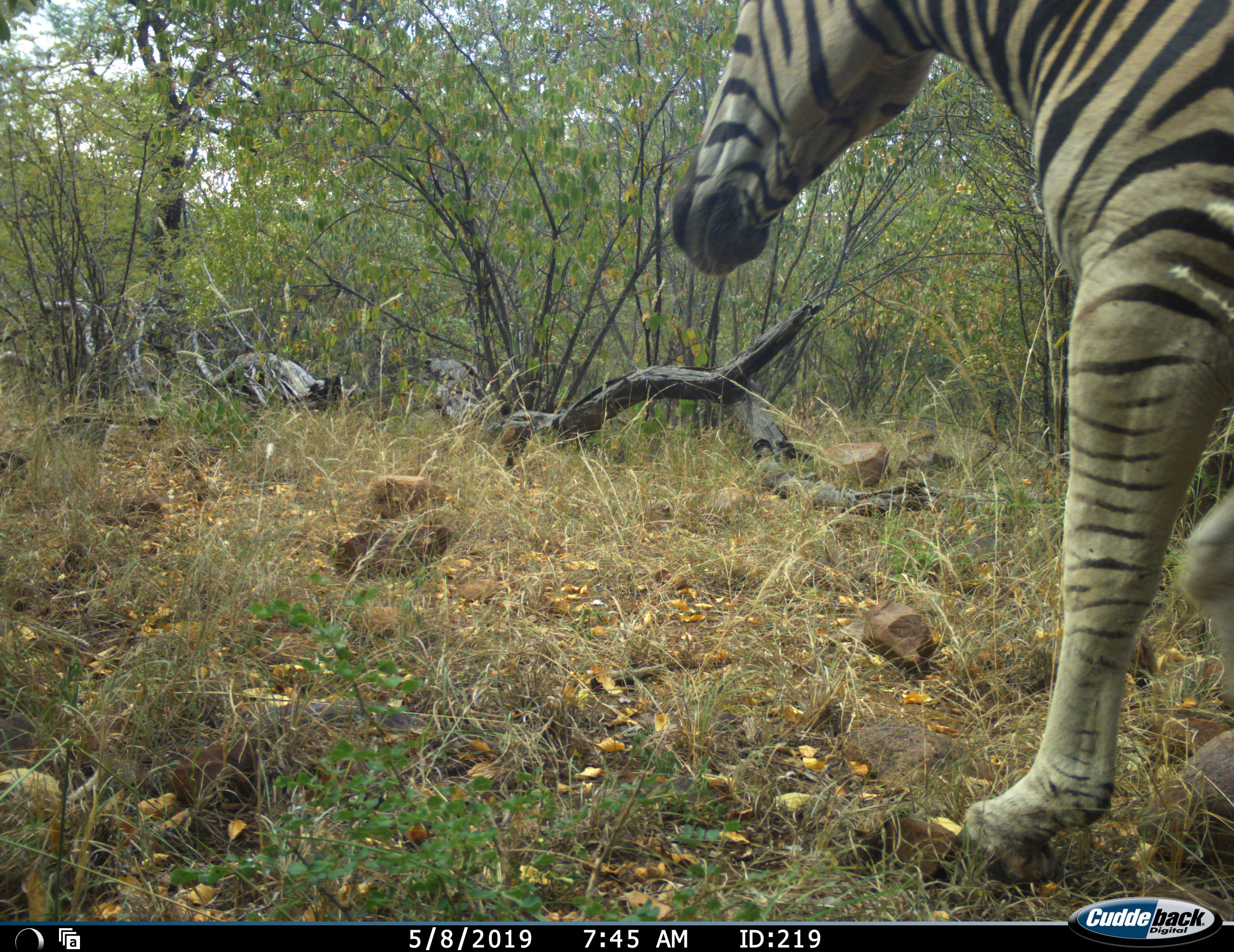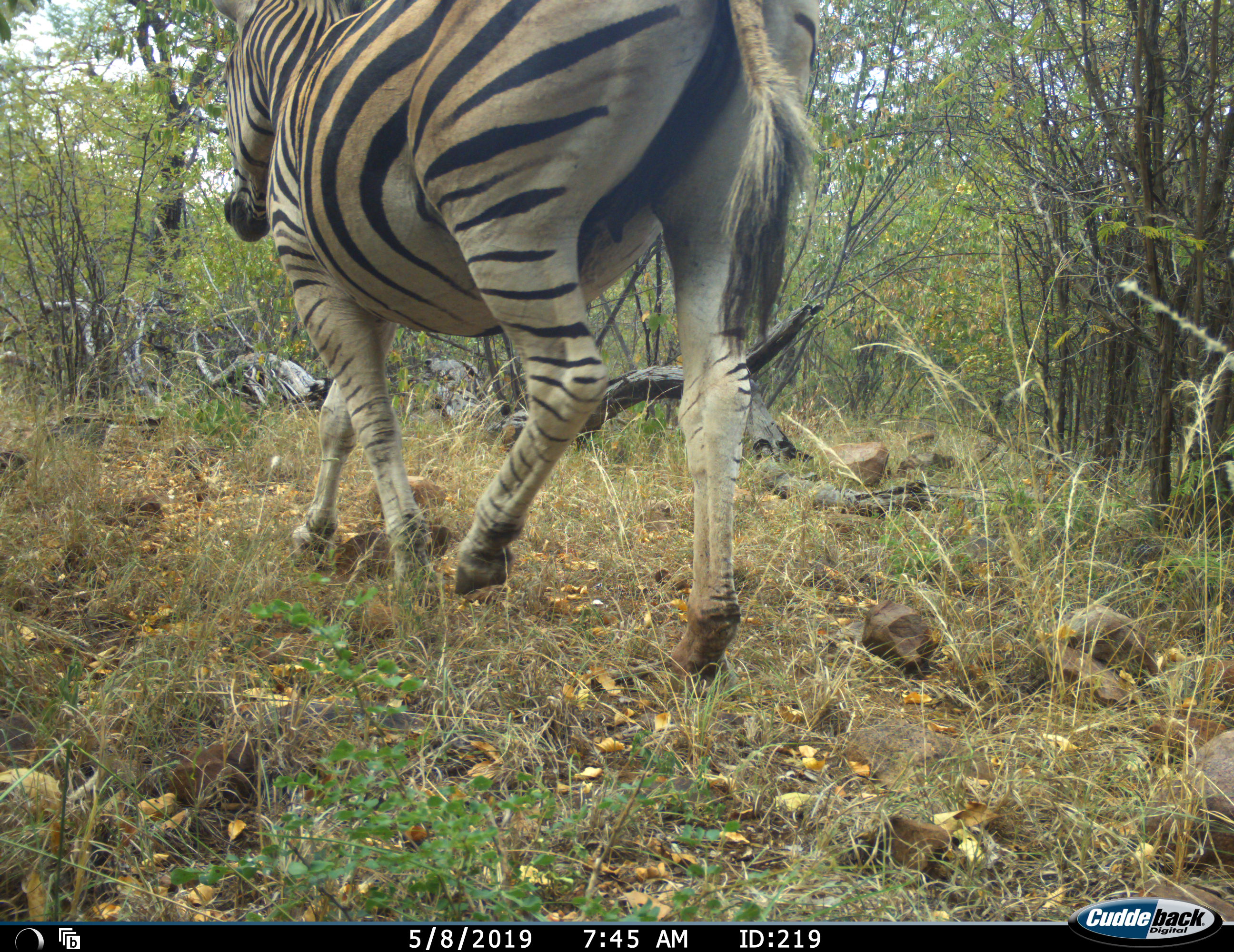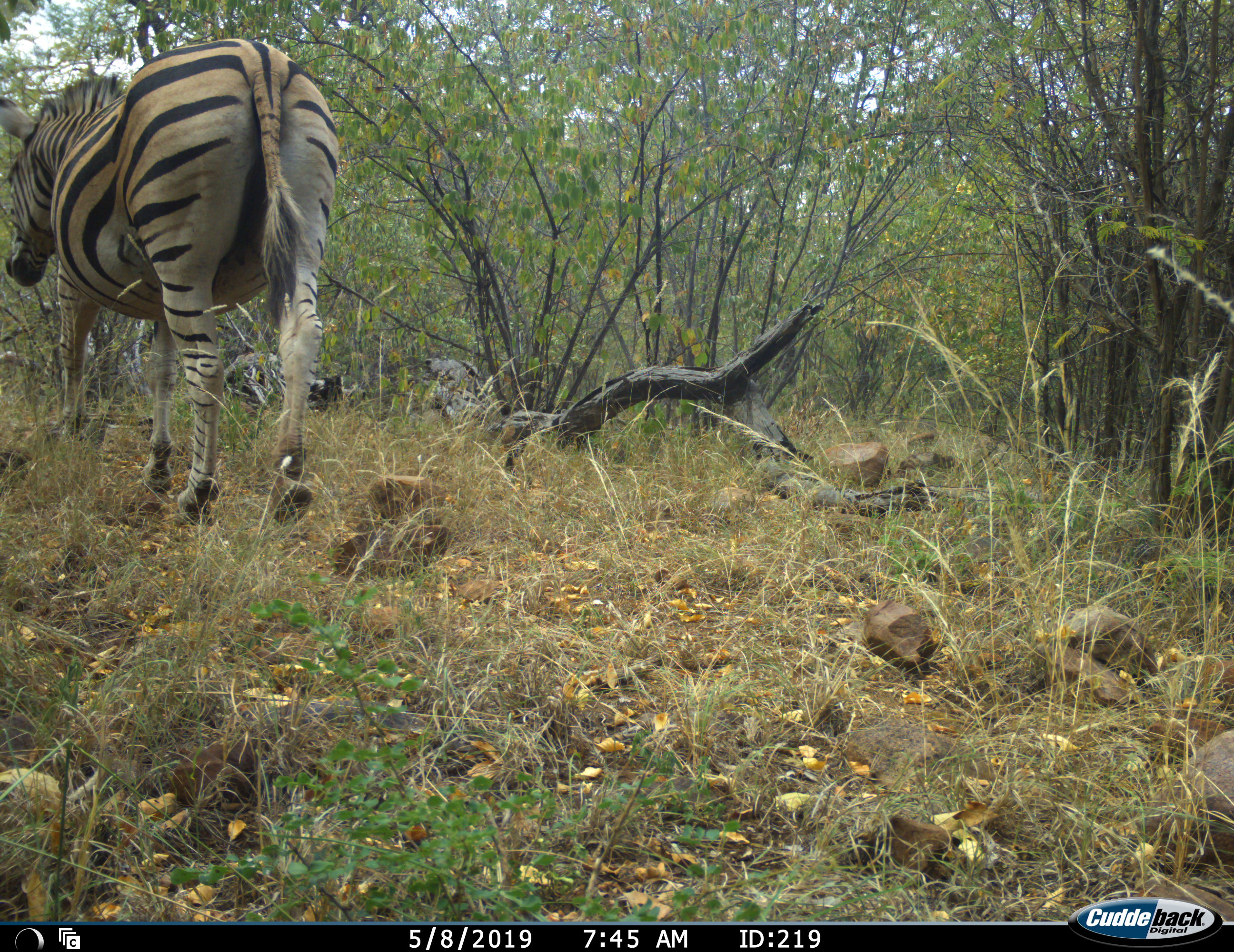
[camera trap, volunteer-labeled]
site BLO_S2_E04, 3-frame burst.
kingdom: Animalia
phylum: Chordata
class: Mammalia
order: Perissodactyla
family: Equidae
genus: Equus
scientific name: Equus quagga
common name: plains zebra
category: zebraplains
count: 1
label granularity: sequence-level